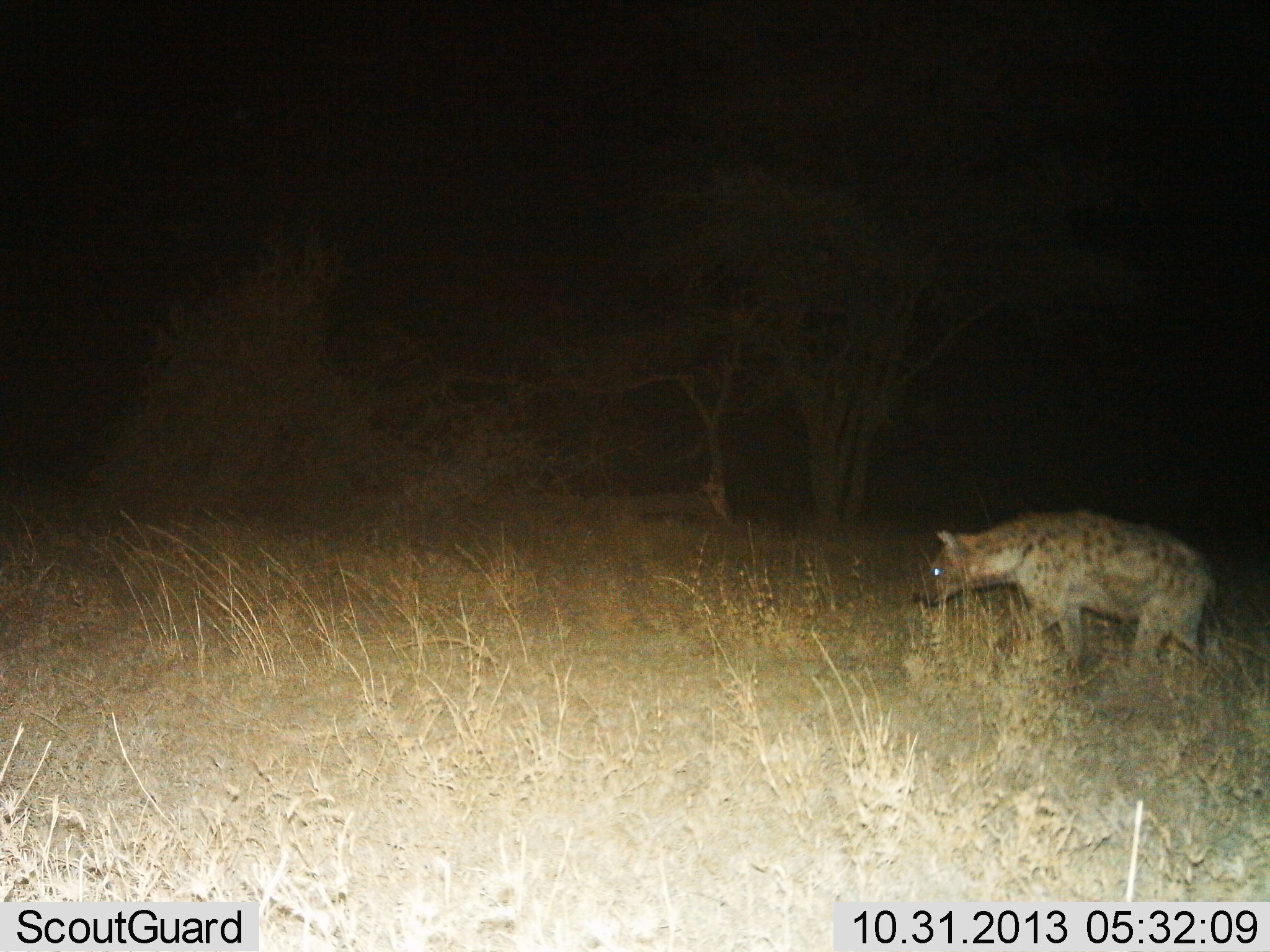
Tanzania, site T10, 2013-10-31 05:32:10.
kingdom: Animalia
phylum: Chordata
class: Mammalia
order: Carnivora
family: Hyaenidae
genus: Crocuta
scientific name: Crocuta crocuta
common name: spotted hyena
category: hyenaspotted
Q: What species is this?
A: Hyenaspotted (spotted hyena) (Crocuta crocuta).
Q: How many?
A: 1.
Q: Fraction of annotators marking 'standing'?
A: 20%.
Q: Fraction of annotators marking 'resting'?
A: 0%.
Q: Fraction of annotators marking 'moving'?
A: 90%.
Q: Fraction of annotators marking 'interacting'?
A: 0%.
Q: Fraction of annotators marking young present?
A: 0%.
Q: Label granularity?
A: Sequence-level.